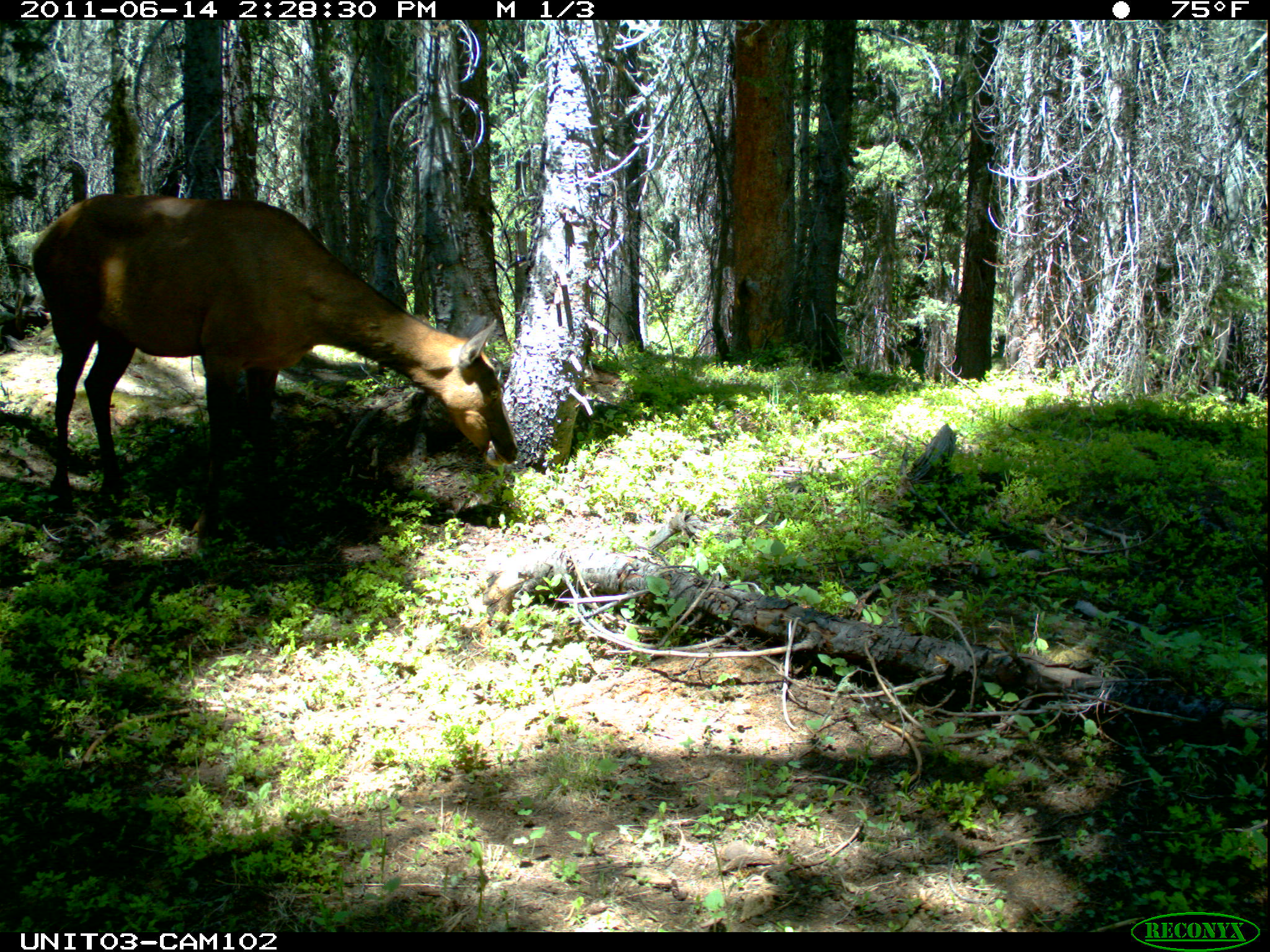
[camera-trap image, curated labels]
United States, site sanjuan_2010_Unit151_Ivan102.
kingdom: Animalia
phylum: Chordata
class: Mammalia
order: Artiodactyla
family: Cervidae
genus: Cervus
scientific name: Cervus elaphus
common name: red deer